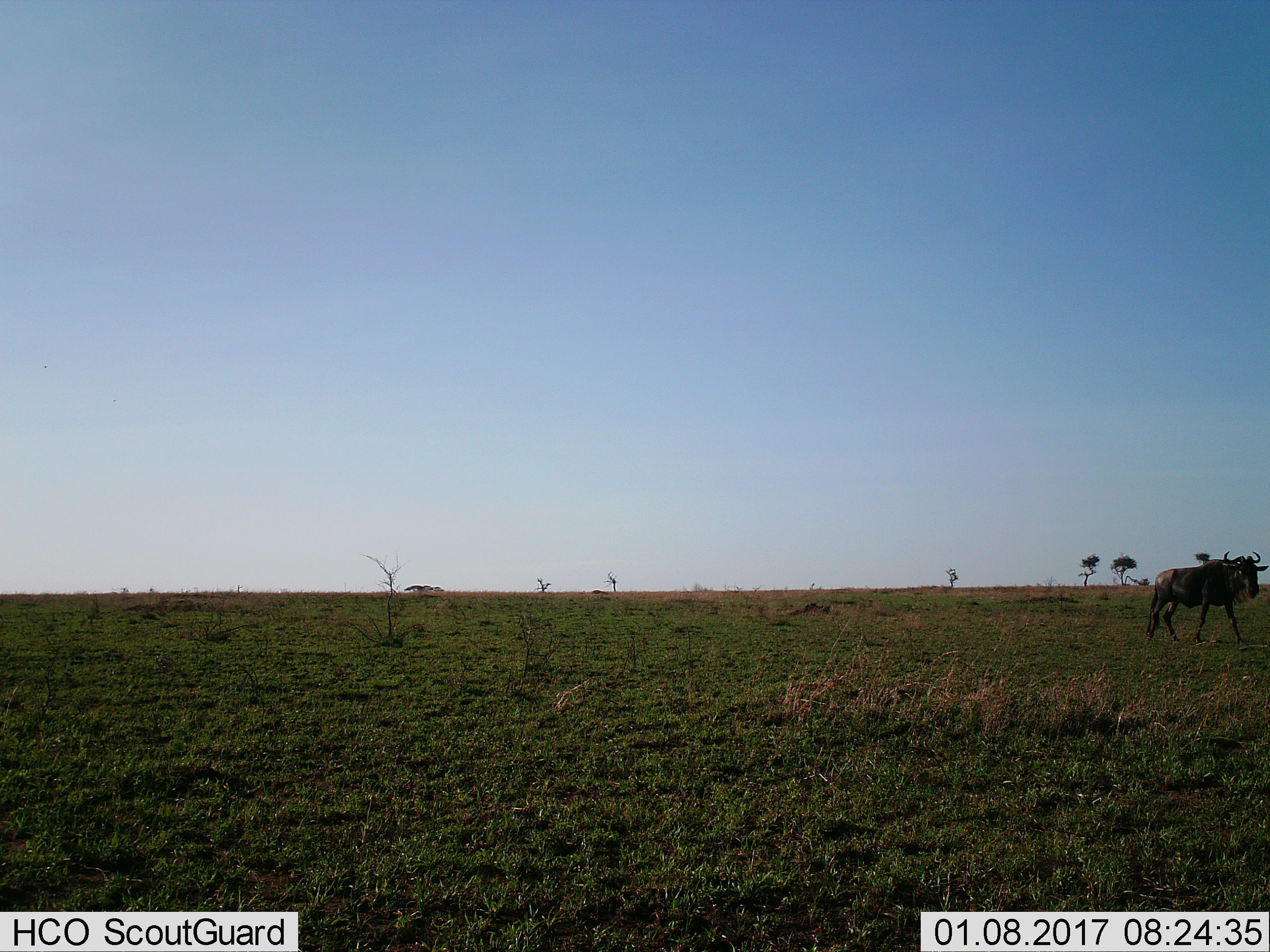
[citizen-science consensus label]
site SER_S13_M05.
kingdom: Animalia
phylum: Chordata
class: Mammalia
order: Artiodactyla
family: Bovidae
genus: Connochaetes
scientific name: Connochaetes taurinus taurinus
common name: blue wildebeest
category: wildebeestblue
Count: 1.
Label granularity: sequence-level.